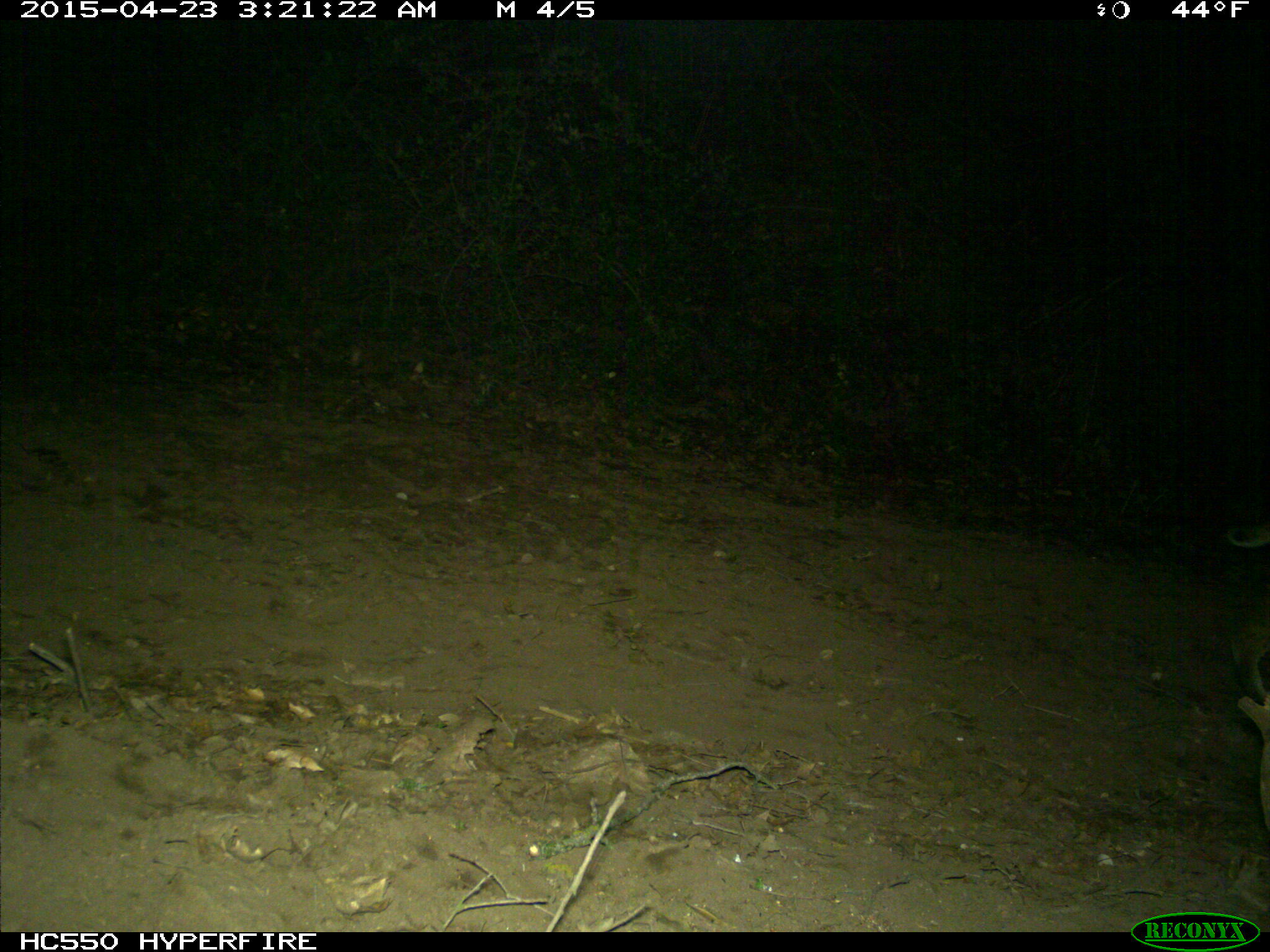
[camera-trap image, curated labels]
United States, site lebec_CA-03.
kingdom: Animalia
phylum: Chordata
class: Mammalia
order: Carnivora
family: Felidae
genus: Lynx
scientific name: Lynx rufus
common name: bobcat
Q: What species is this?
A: Lynx rufus (bobcat).